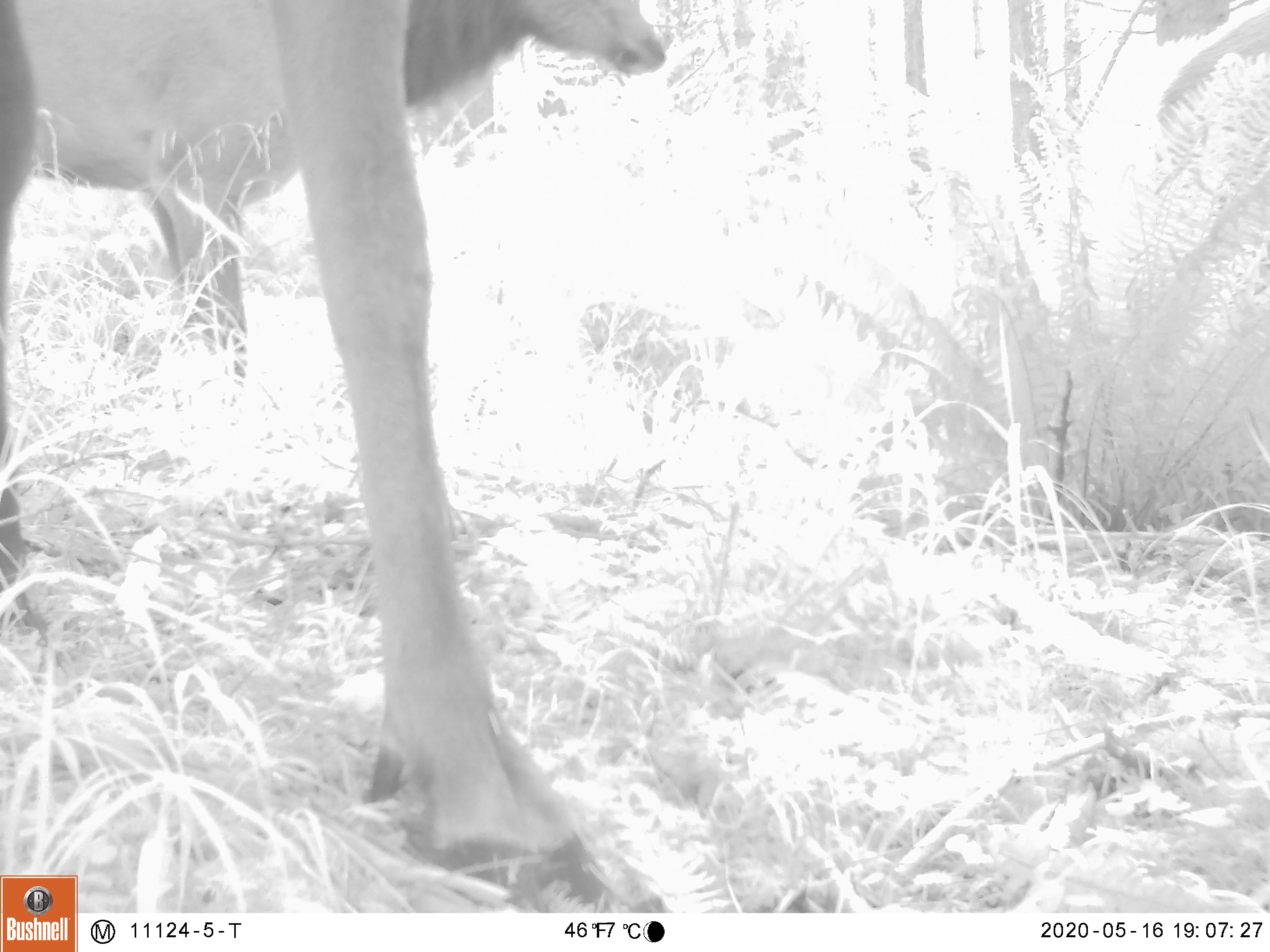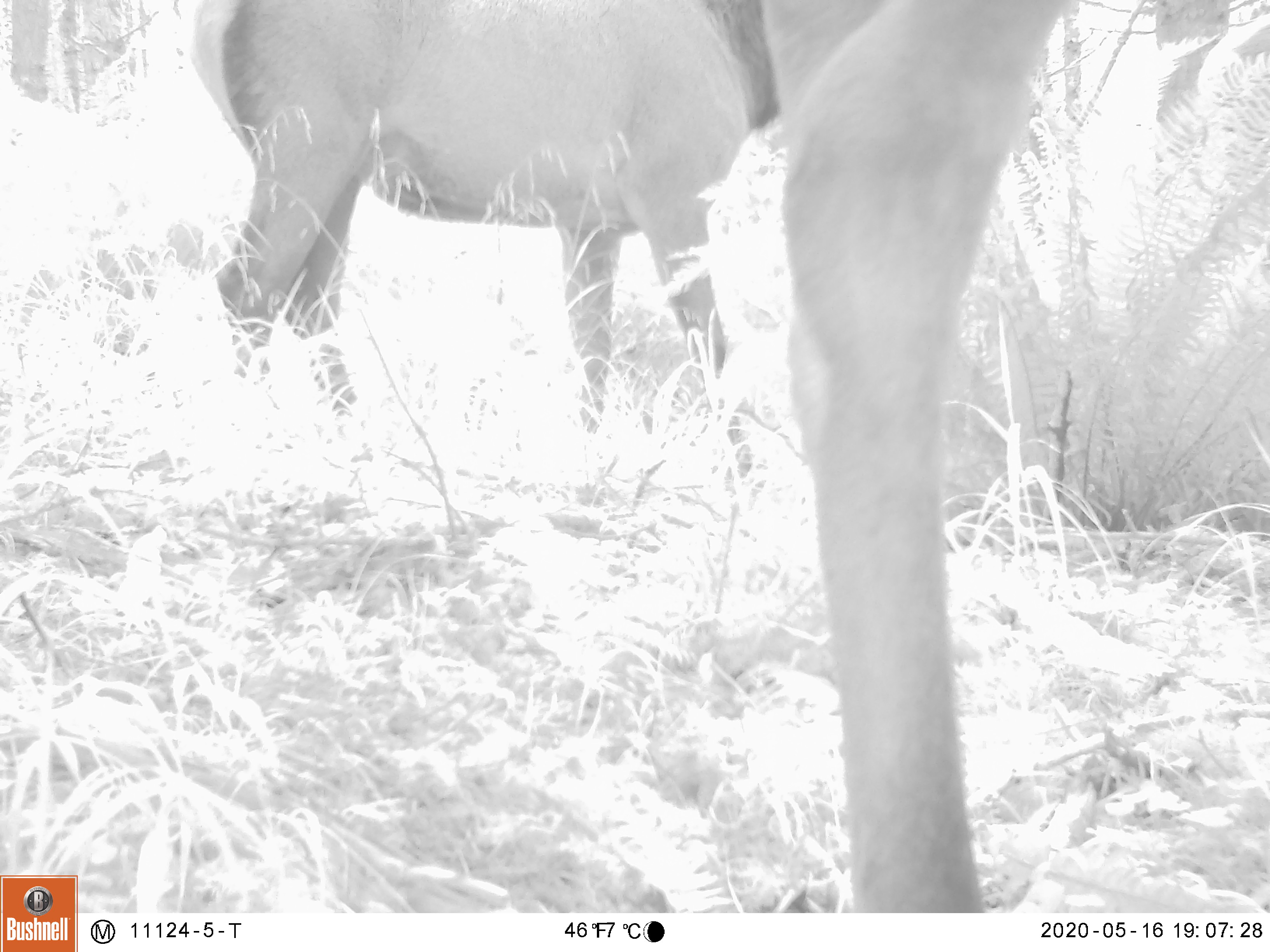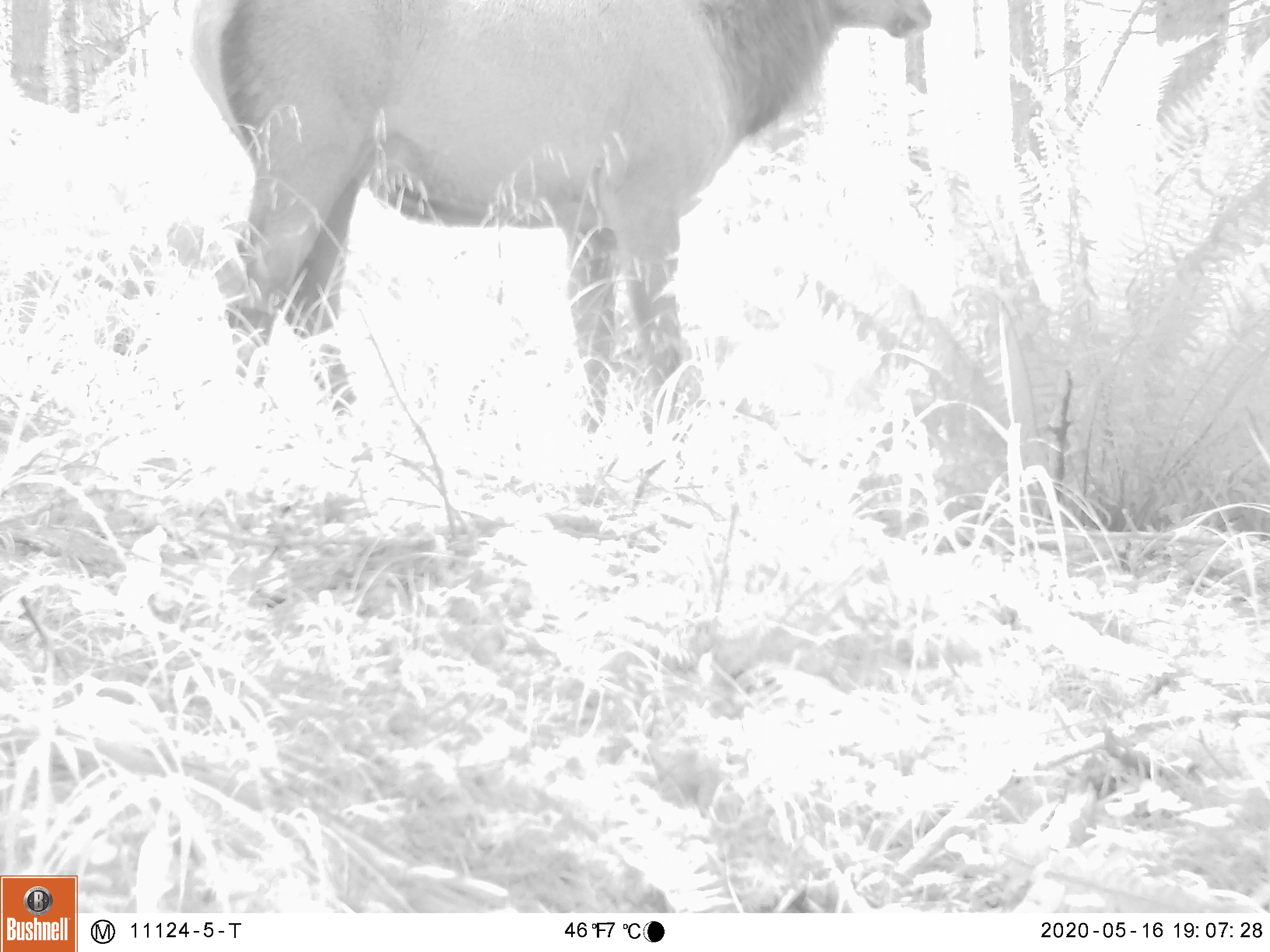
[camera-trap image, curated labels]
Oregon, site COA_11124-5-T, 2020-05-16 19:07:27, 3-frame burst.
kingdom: Animalia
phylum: Chordata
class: Mammalia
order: Artiodactyla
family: Cervidae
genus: Cervus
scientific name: Cervus canadensis roosevelti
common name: roosevelt elk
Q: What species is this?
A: Roosevelt elk (Cervus canadensis roosevelti).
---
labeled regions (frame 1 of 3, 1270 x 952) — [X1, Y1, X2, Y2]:
roosevelt elk: [0, 3, 677, 869]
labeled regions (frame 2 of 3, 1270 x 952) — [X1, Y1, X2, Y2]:
roosevelt elk: [183, 5, 774, 479]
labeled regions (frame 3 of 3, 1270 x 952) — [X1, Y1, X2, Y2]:
roosevelt elk: [181, 3, 938, 435]